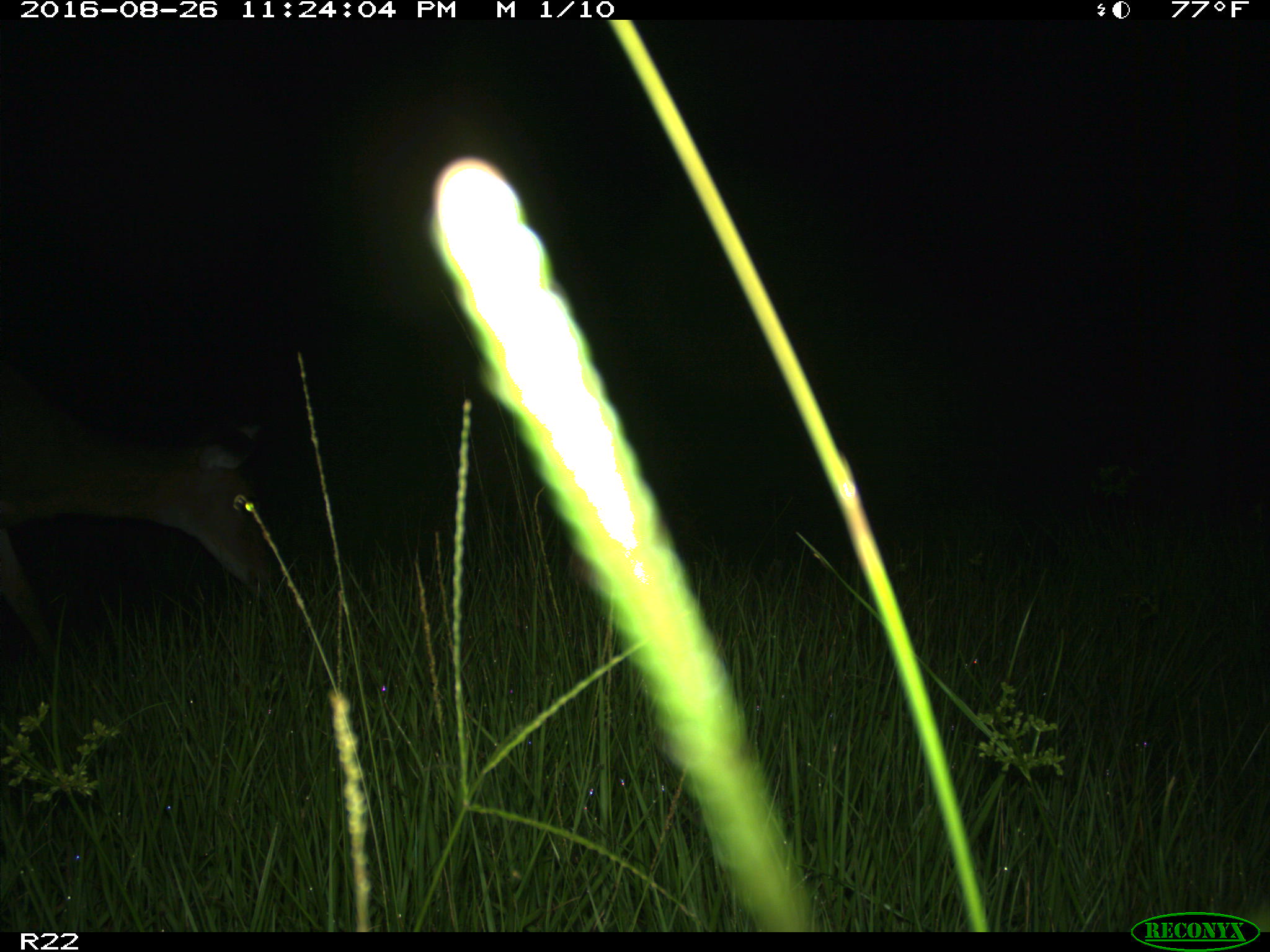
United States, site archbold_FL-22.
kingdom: Animalia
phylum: Chordata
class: Mammalia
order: Artiodactyla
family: Cervidae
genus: Odocoileus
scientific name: Odocoileus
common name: deer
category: unidentified deer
Unidentified deer (deer) (Odocoileus).